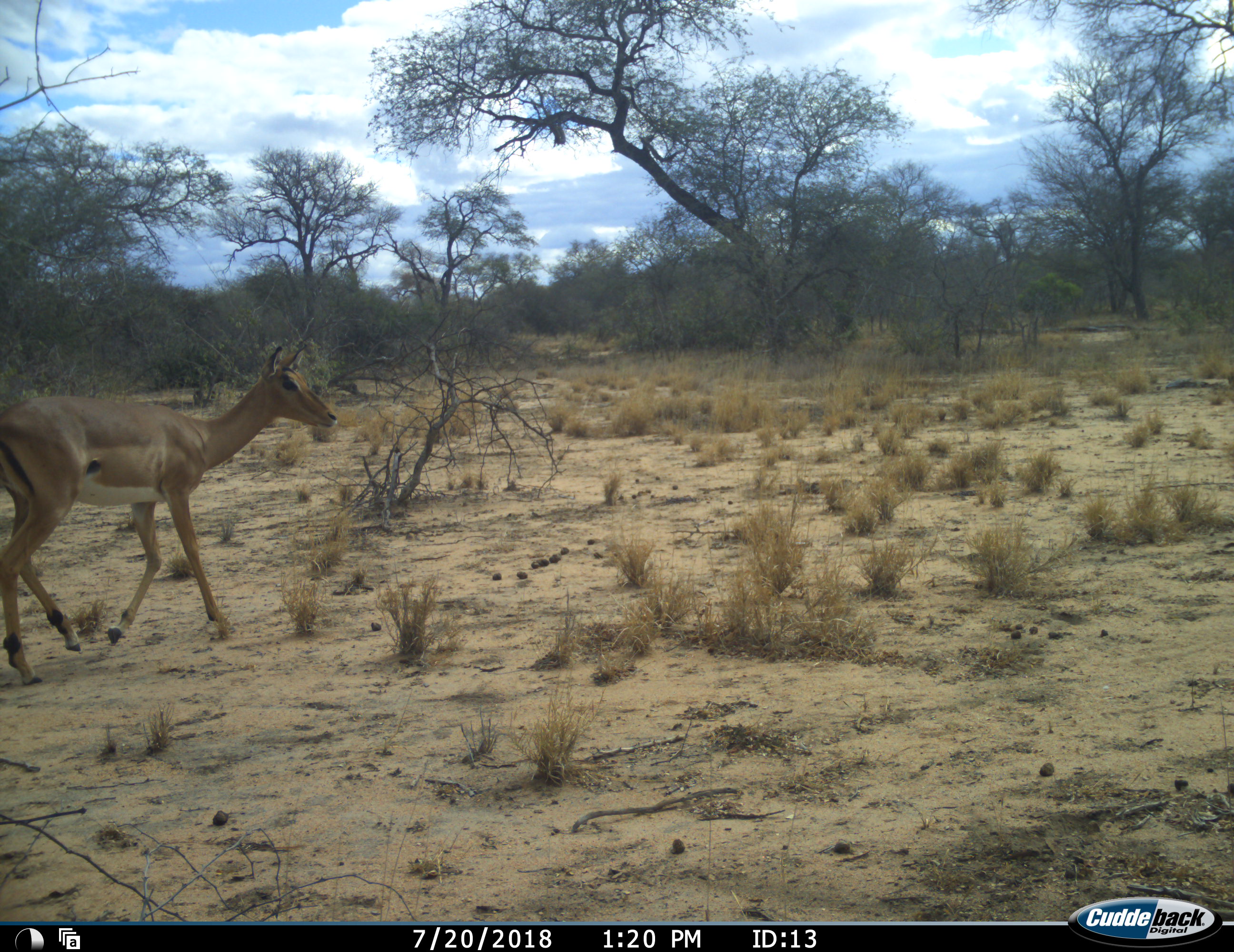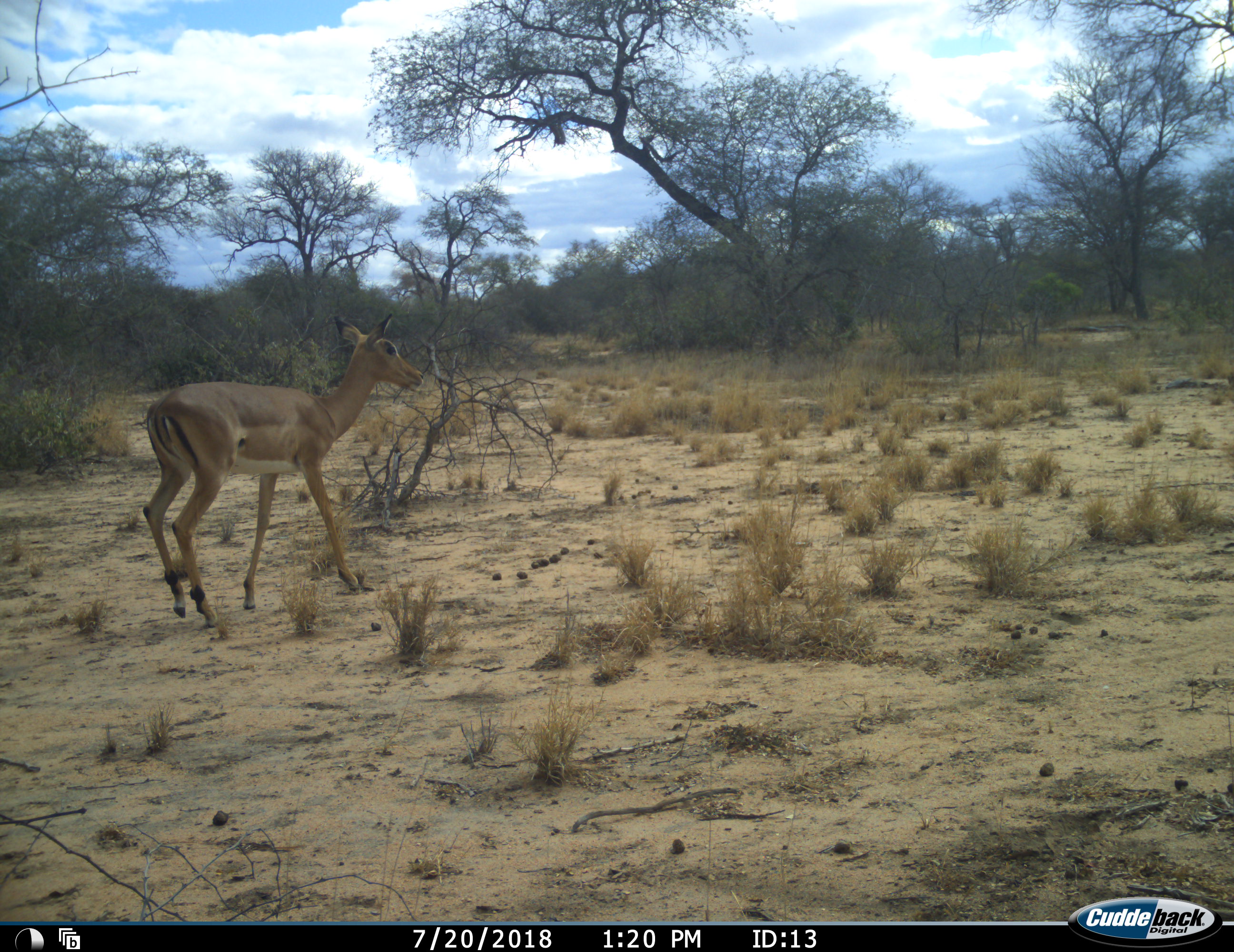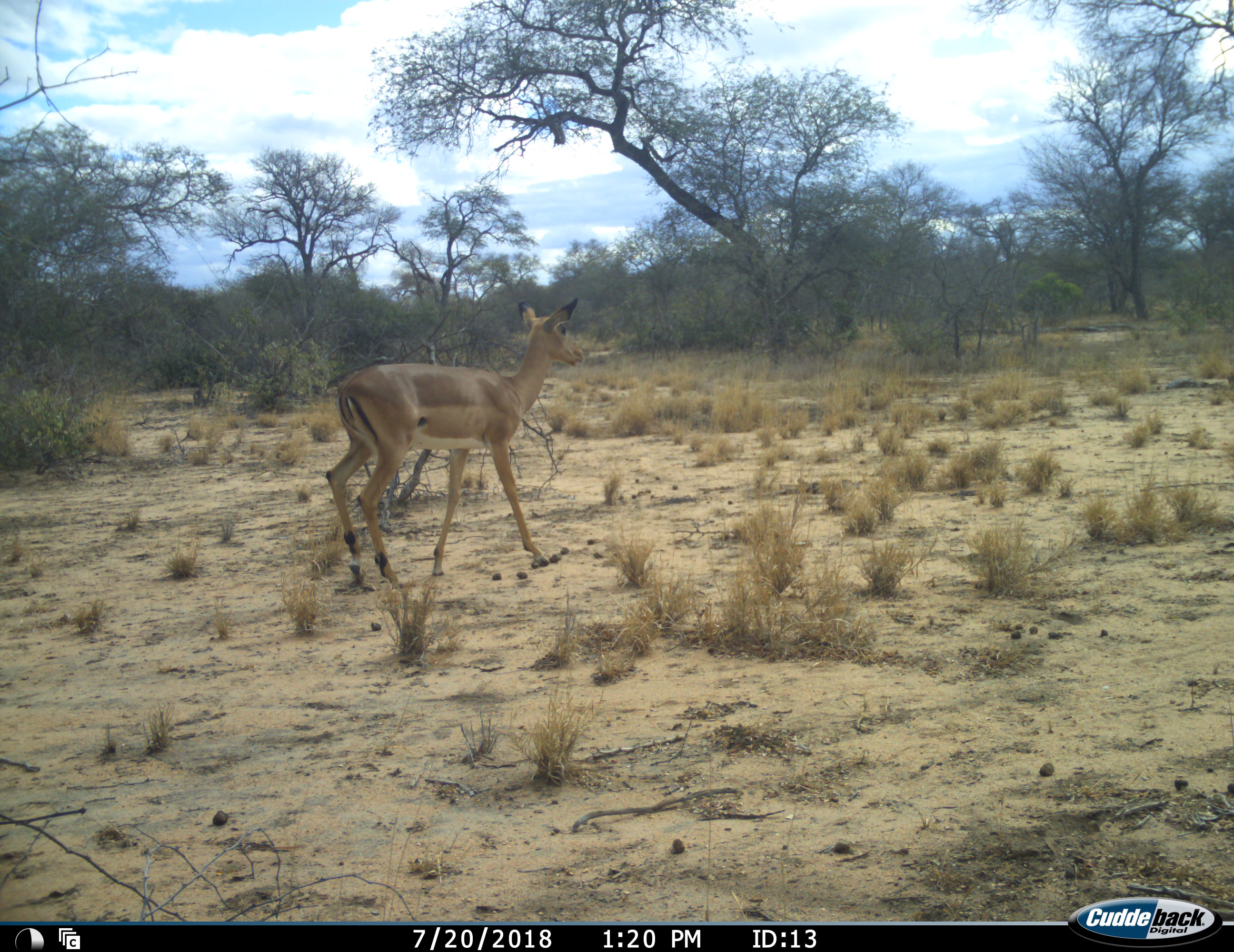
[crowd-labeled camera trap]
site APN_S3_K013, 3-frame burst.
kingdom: Animalia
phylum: Chordata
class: Mammalia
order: Artiodactyla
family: Bovidae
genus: Aepyceros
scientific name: Aepyceros melampus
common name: impala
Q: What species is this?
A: Impala (Aepyceros melampus).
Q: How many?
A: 1.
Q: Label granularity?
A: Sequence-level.